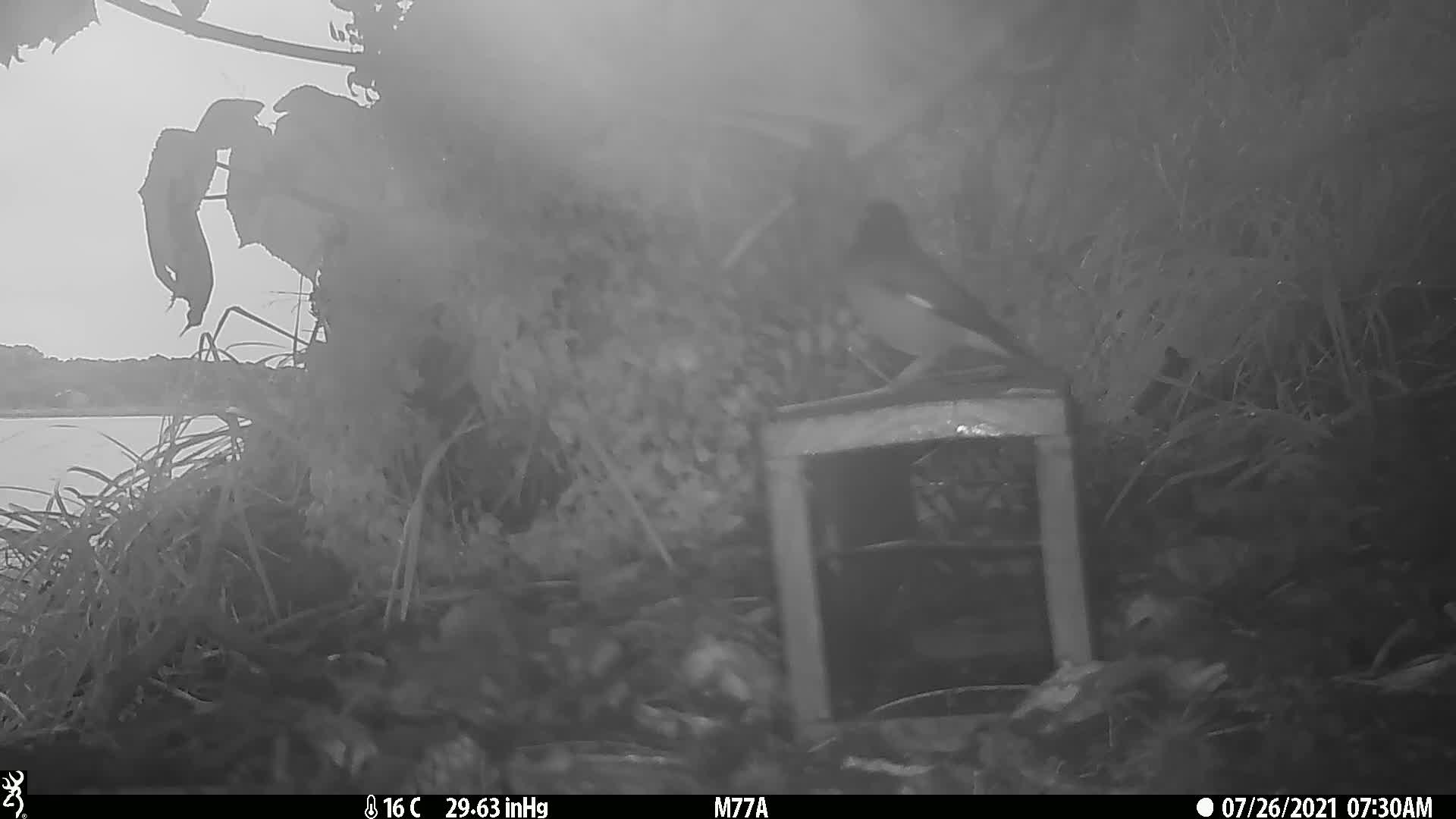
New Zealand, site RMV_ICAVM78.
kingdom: Animalia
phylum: Chordata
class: Aves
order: Passeriformes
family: Sturnidae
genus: Acridotheres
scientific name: Acridotheres tristis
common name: common myna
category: myna